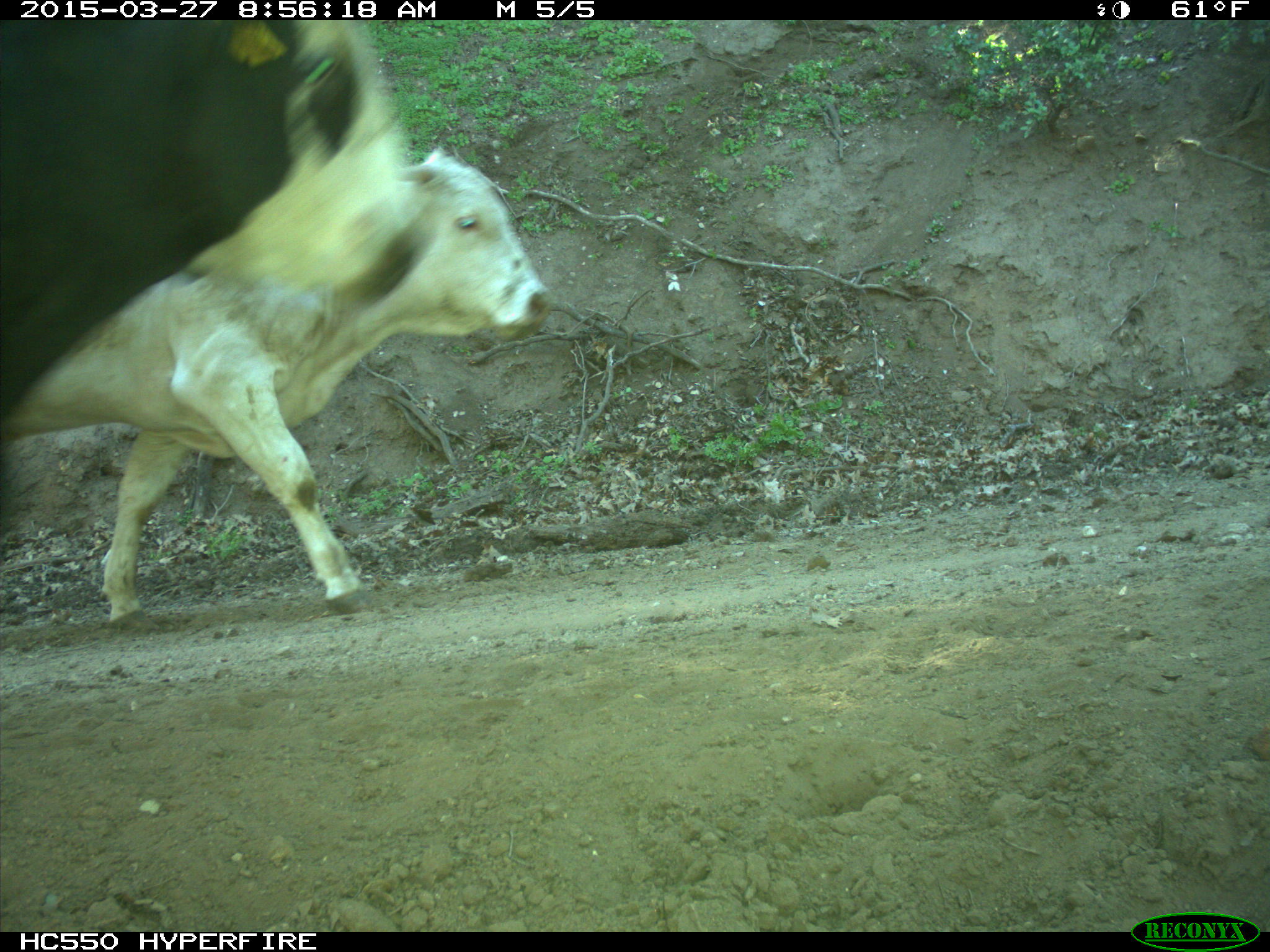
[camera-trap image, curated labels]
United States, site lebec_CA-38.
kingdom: Animalia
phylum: Chordata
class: Mammalia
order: Artiodactyla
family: Bovidae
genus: Bos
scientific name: Bos taurus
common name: domestic cow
Bos taurus (domestic cow).